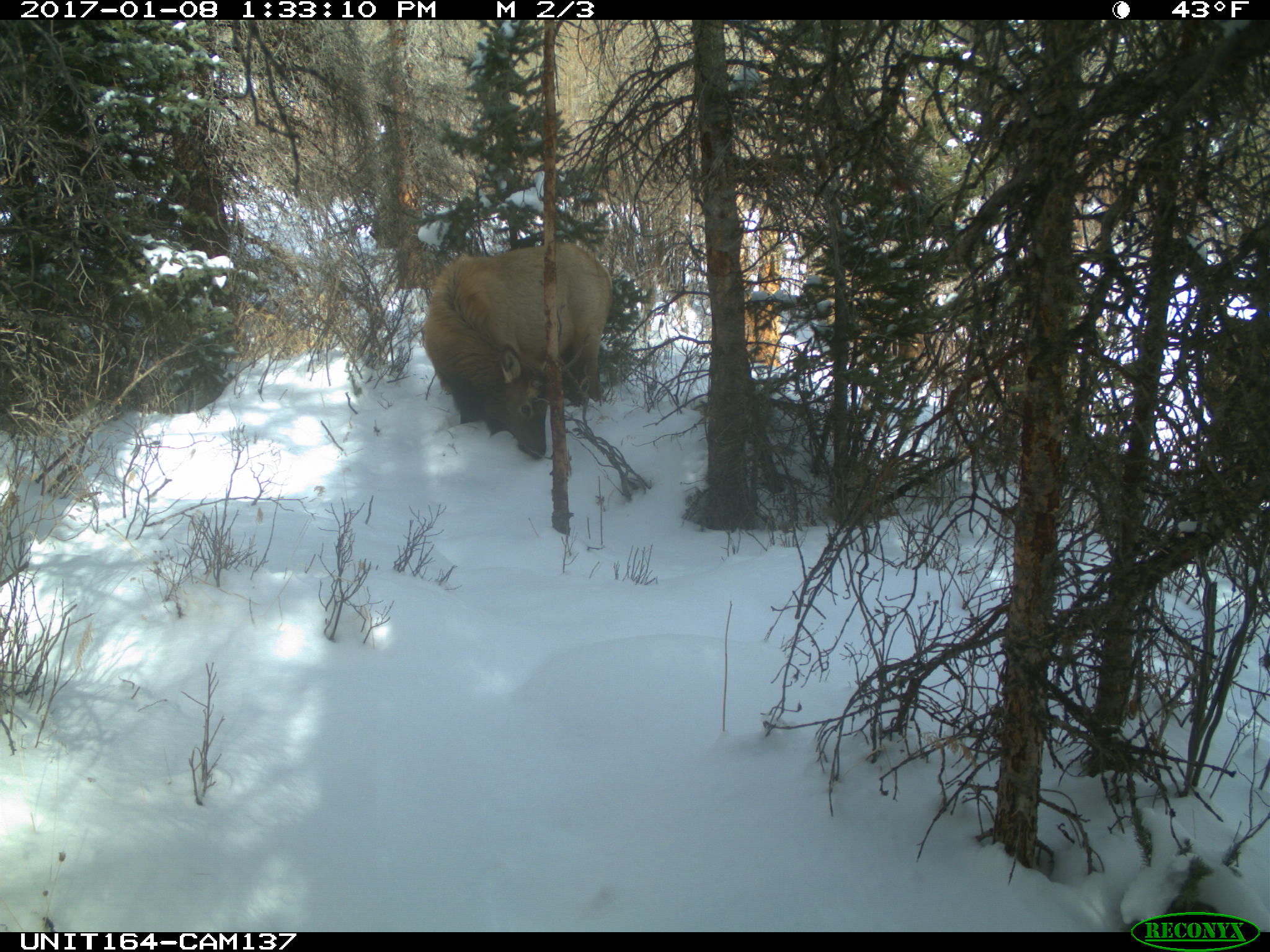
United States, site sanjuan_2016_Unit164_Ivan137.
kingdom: Animalia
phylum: Chordata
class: Mammalia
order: Artiodactyla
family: Cervidae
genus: Cervus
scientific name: Cervus elaphus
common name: red deer